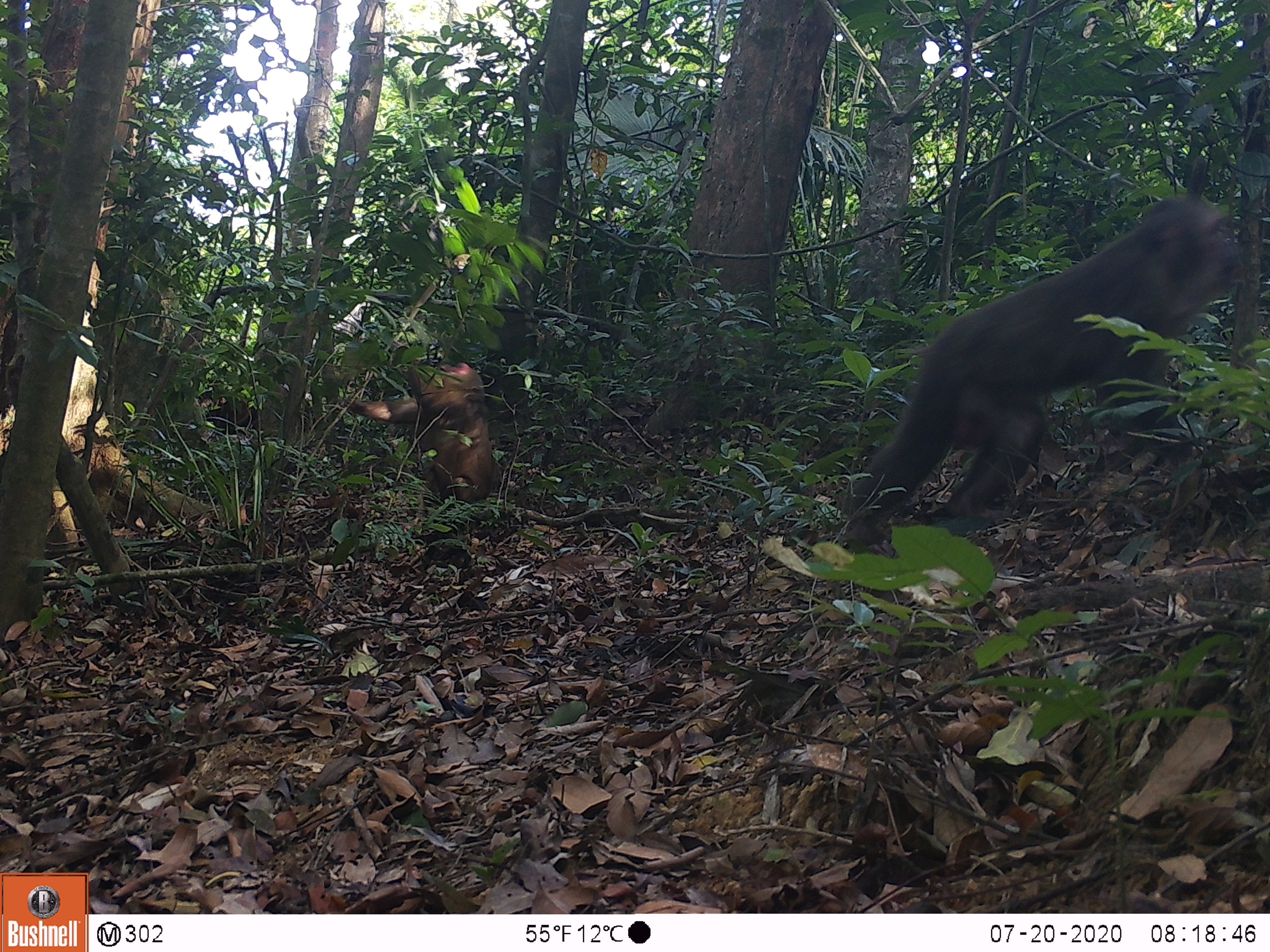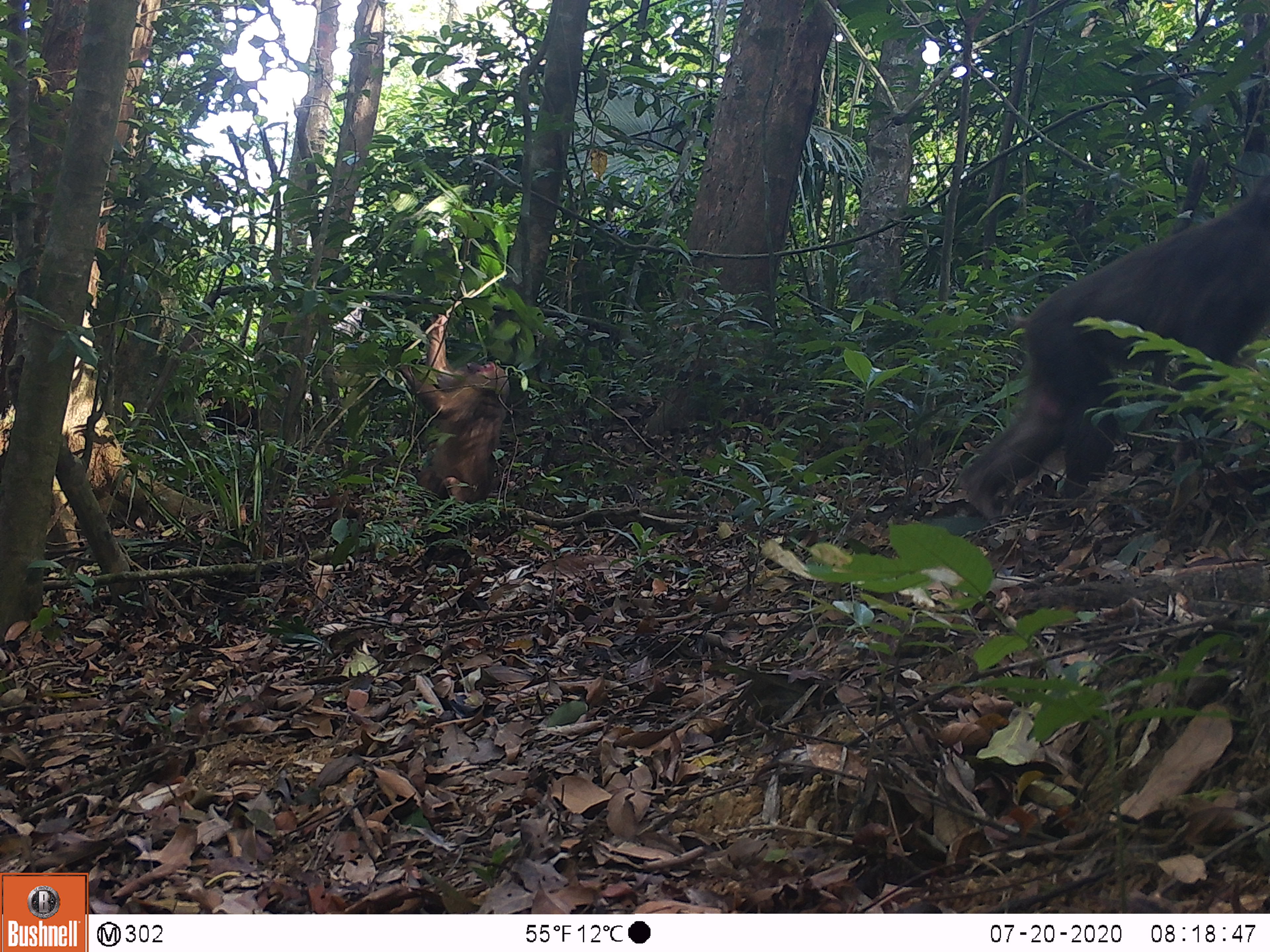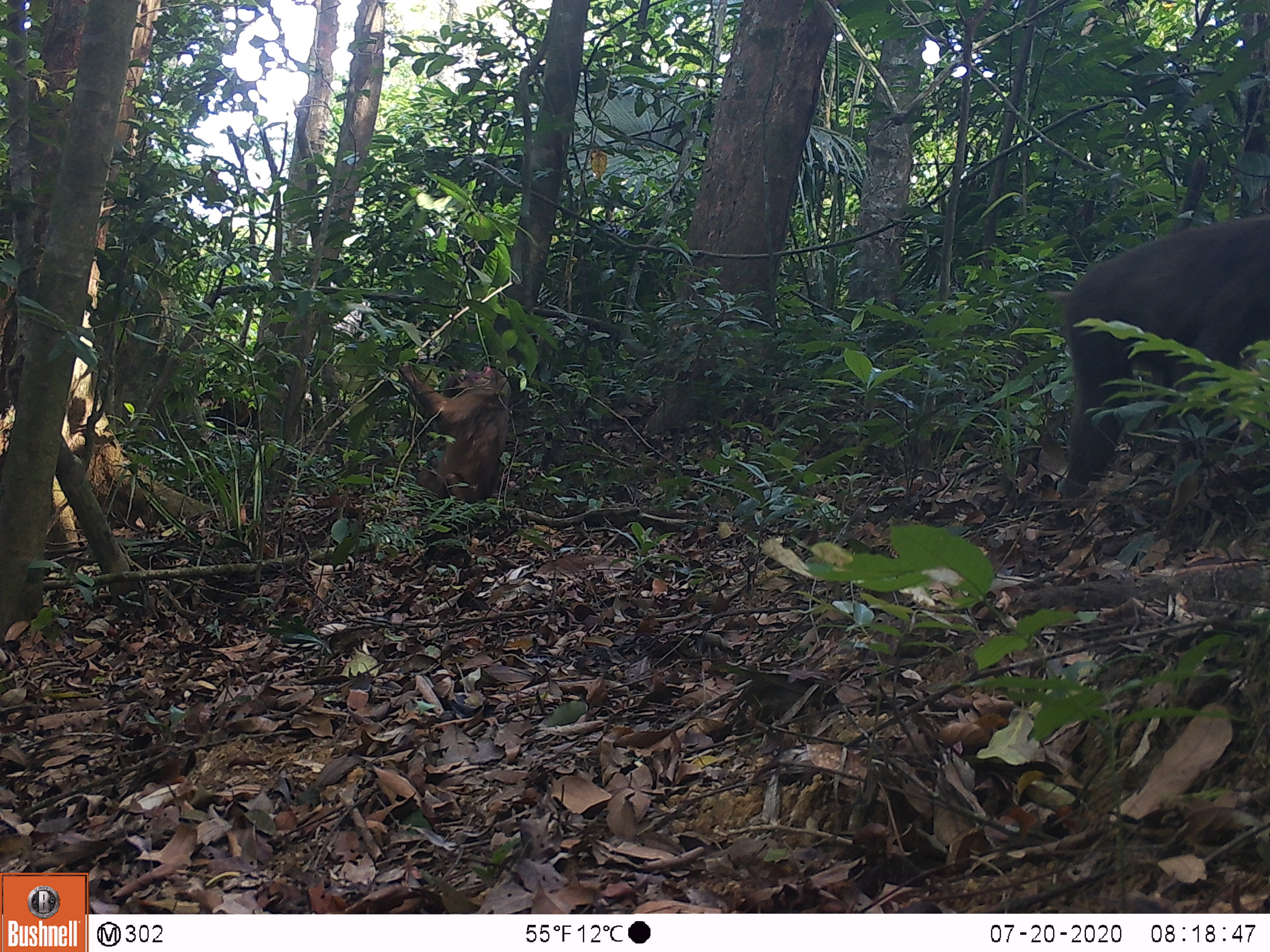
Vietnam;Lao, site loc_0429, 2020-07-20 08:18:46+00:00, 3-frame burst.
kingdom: Animalia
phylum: Chordata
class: Mammalia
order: Primates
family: Cercopithecidae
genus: Macaca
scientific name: Macaca arctoides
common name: stump-tailed macaque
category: stump tailed macaque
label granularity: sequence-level